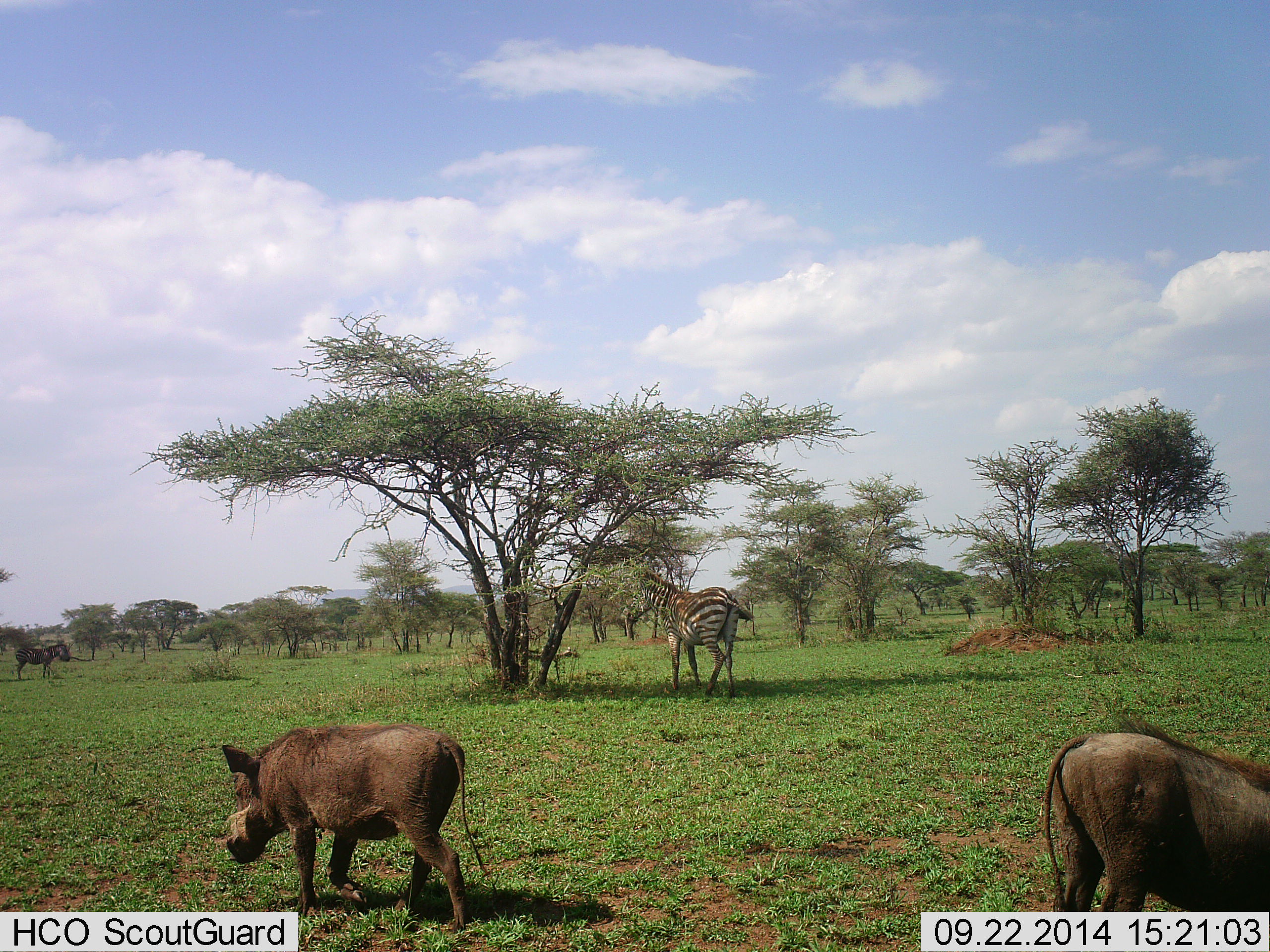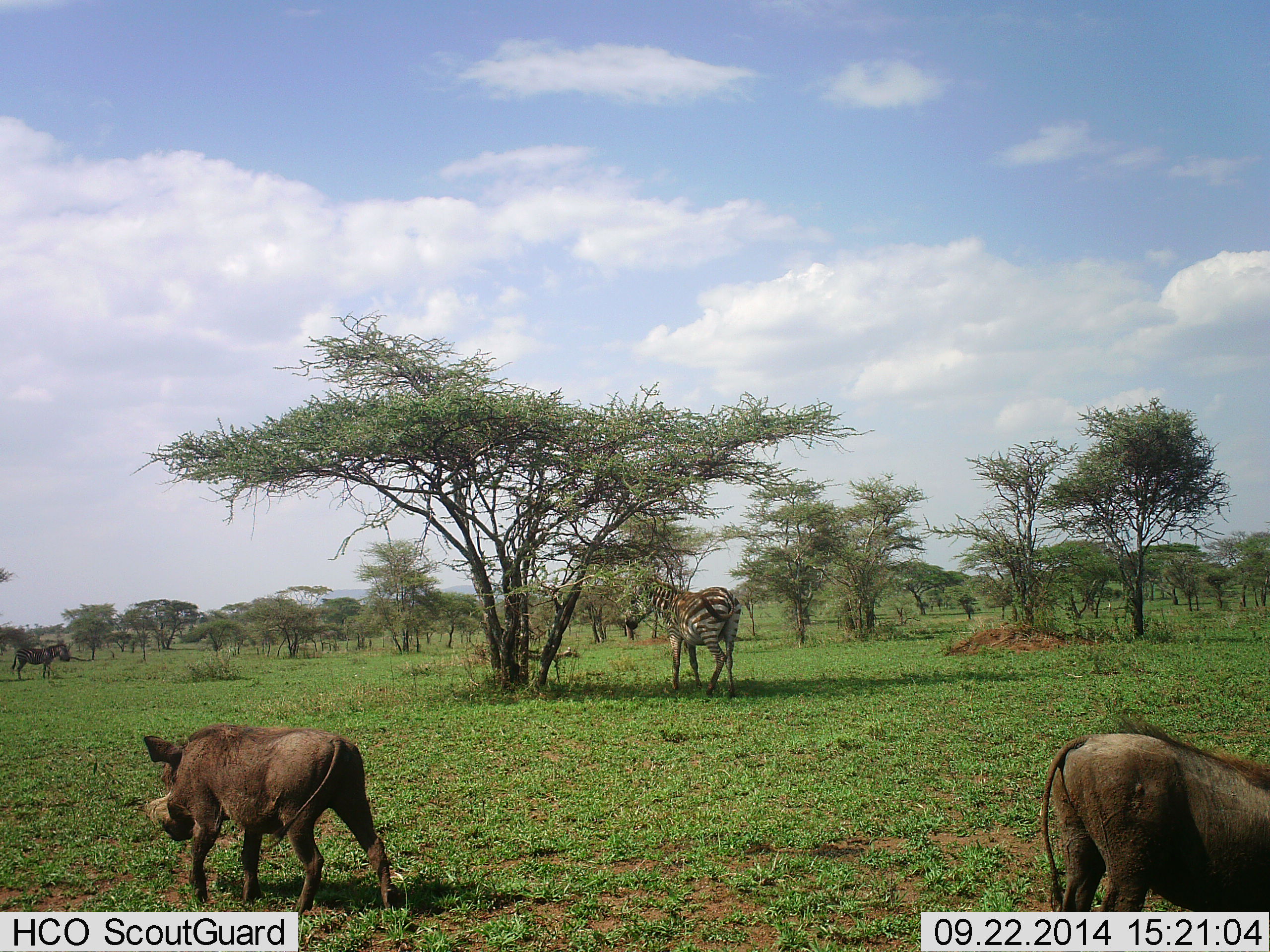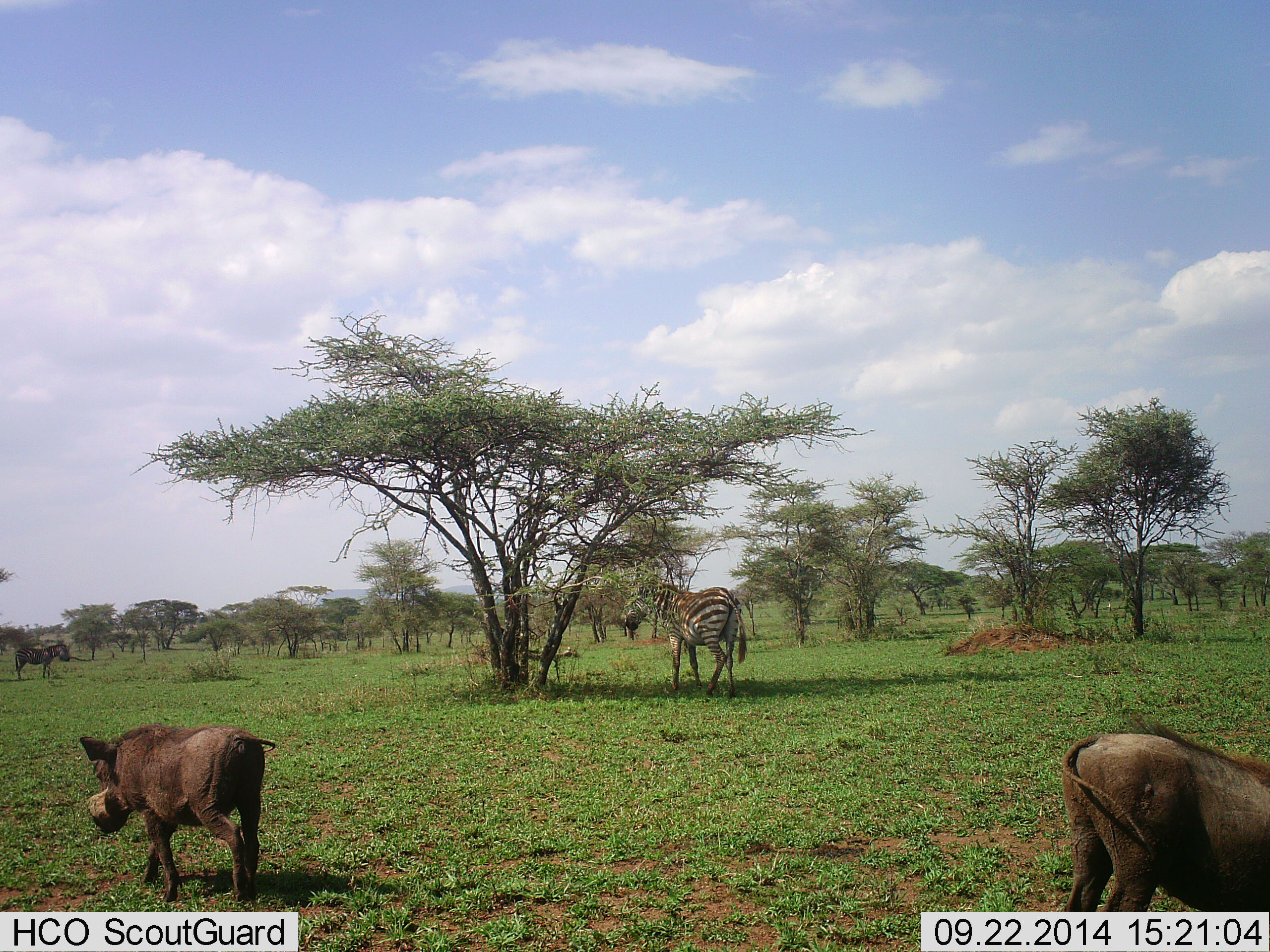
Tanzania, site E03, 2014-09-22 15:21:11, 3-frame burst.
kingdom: Animalia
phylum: Chordata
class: Mammalia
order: Artiodactyla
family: Suidae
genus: Phacochoerus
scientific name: Phacochoerus africanus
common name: warthog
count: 2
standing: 55%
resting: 0%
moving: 82%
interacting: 0%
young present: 0%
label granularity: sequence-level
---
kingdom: Animalia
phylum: Chordata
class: Mammalia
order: Perissodactyla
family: Equidae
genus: Equus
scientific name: Equus quagga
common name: plains zebra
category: zebra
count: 2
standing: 82%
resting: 9%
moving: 0%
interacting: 0%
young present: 0%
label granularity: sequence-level